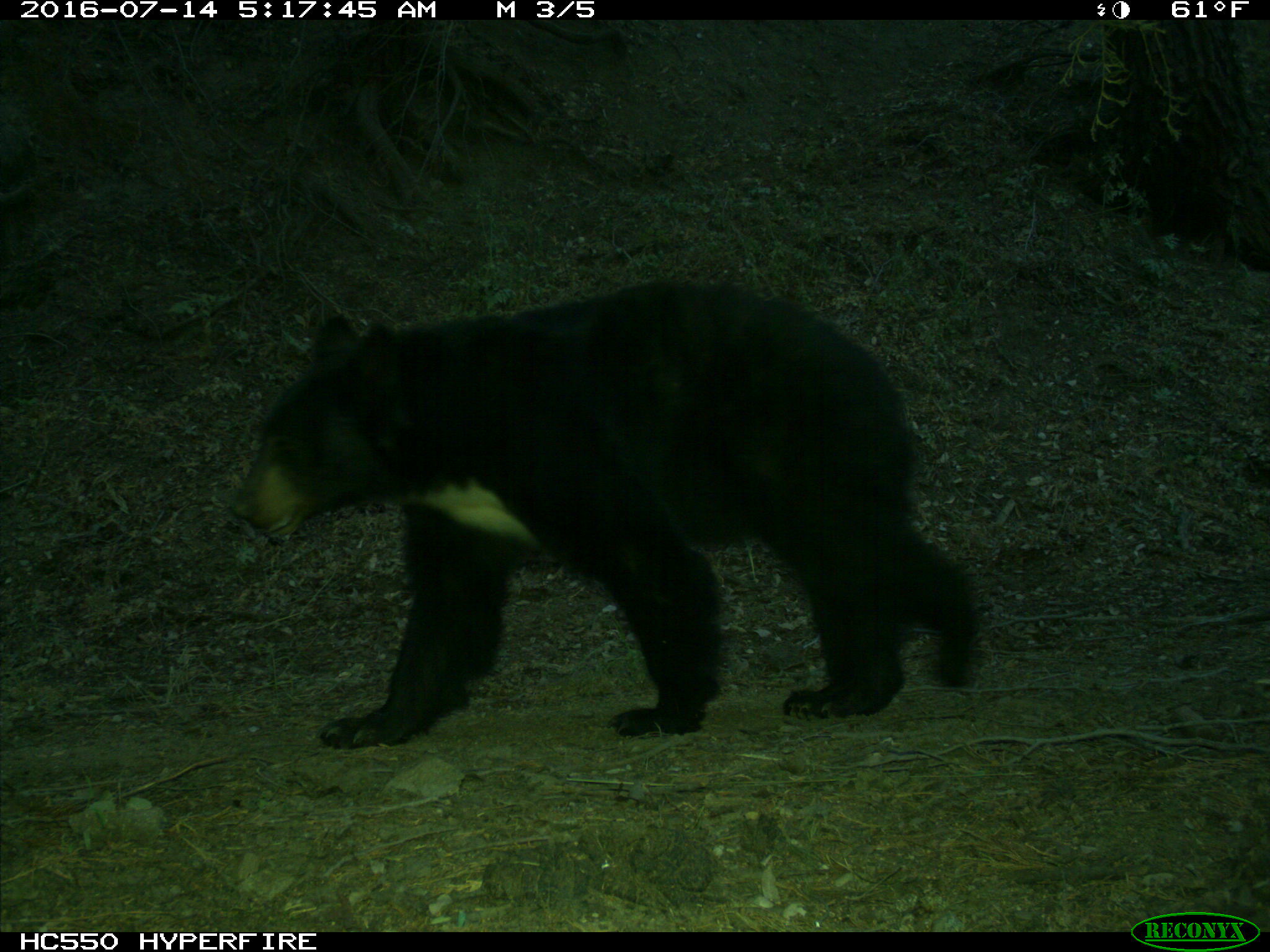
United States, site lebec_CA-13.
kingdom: Animalia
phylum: Chordata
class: Mammalia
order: Carnivora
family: Ursidae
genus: Ursus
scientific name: Ursus americanus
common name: american black bear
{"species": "Ursus americanus (american black bear)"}